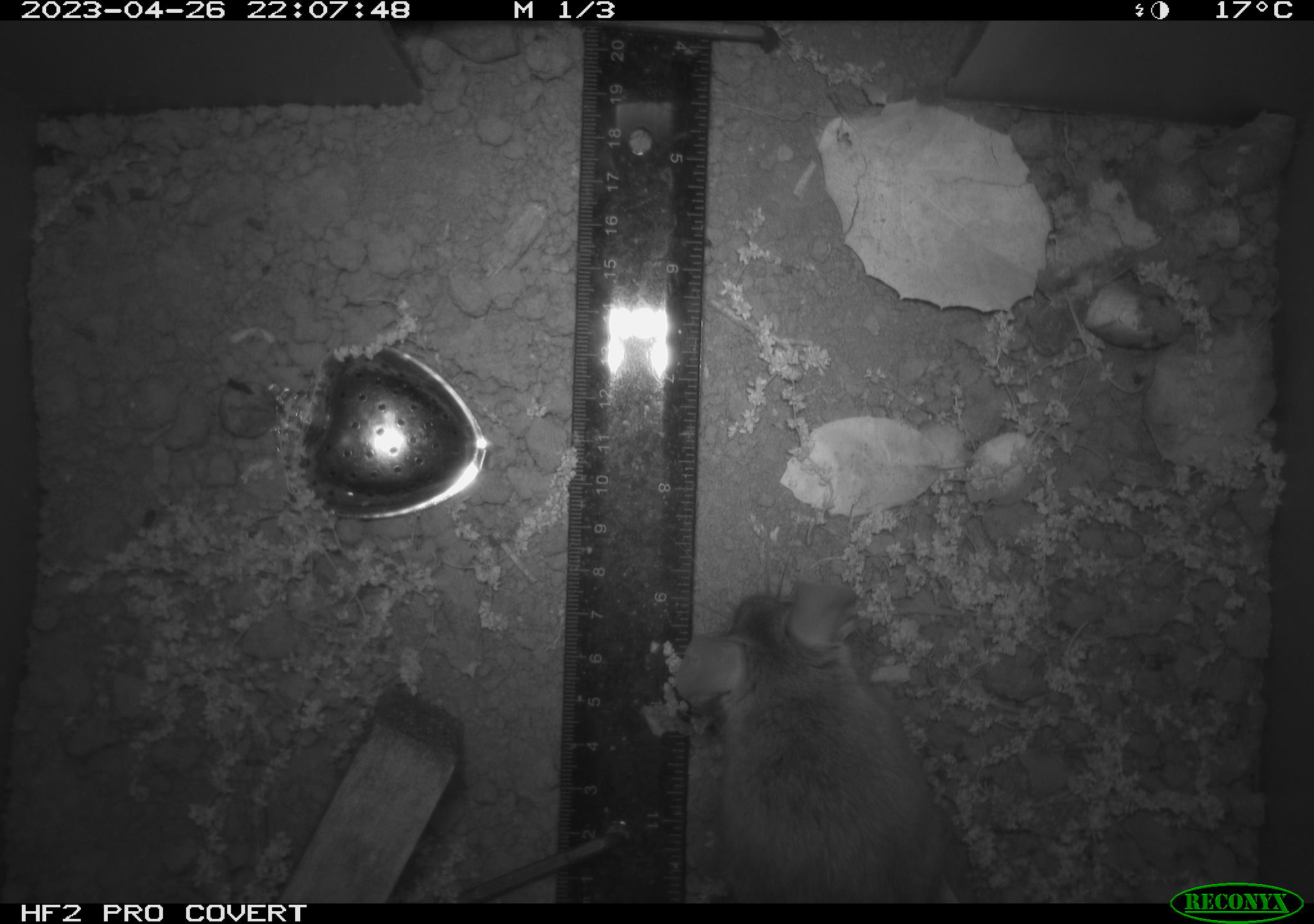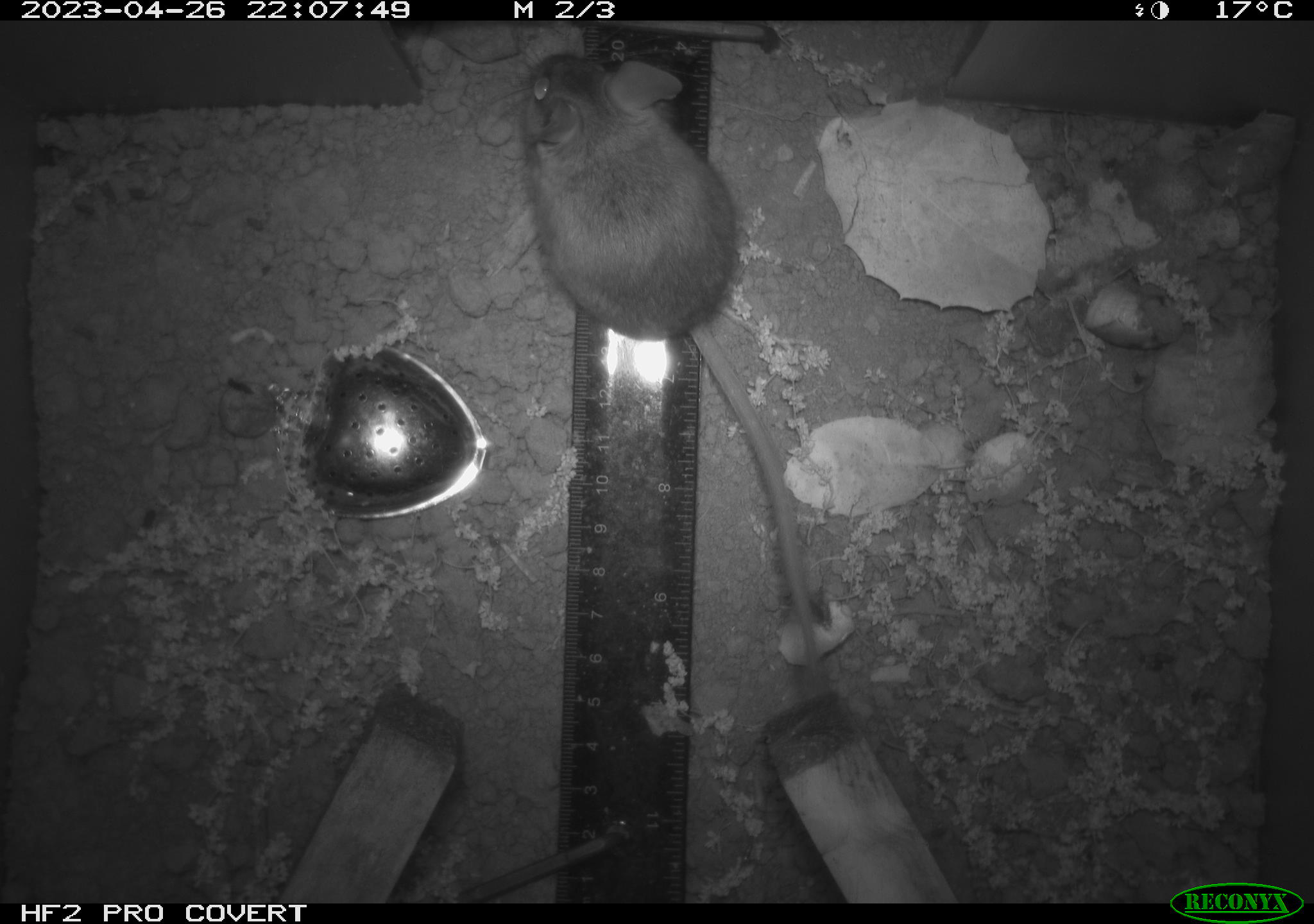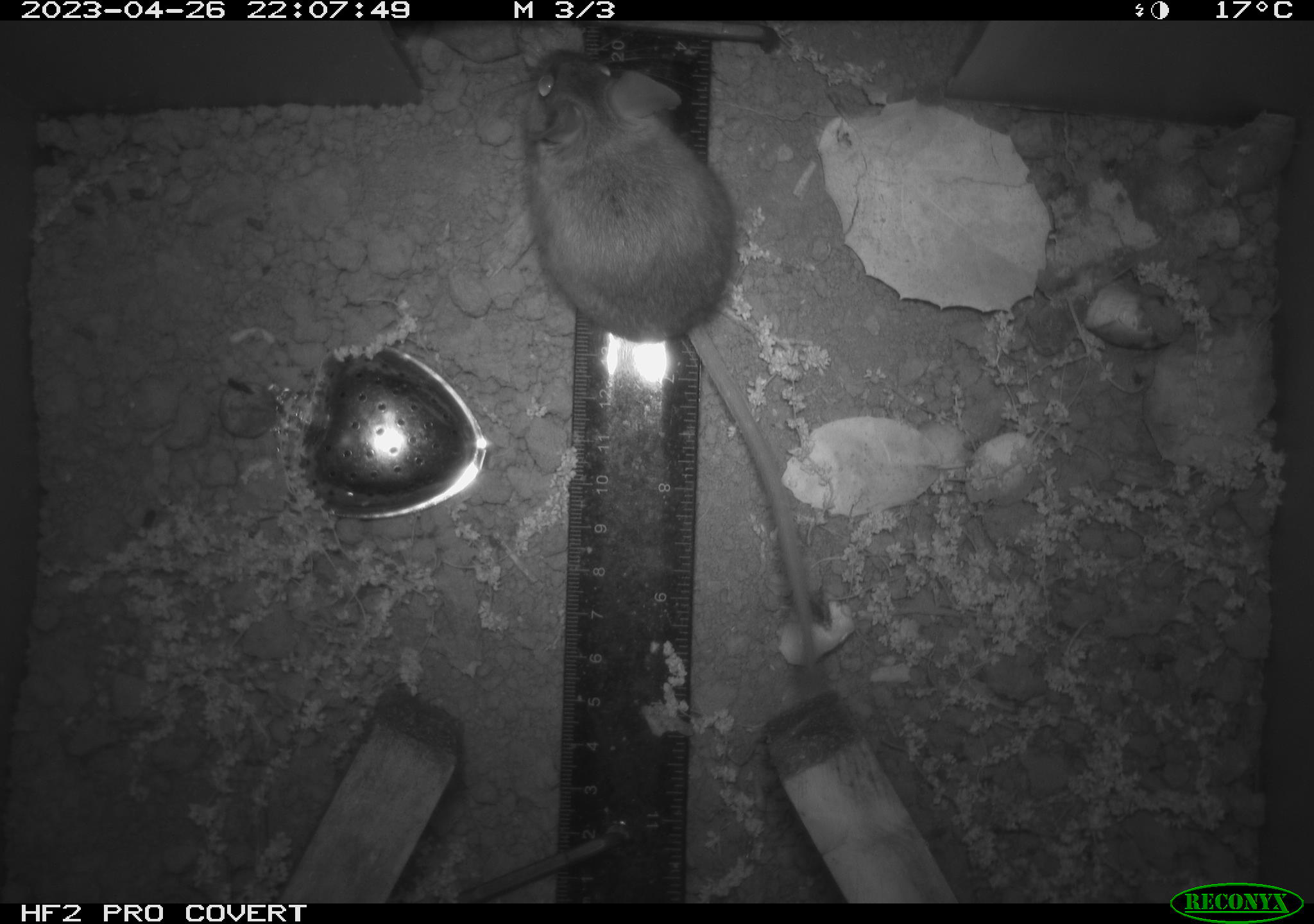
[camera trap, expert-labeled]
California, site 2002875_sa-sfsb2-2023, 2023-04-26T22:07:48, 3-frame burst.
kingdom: Animalia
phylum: Chordata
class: Mammalia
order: Rodentia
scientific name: Rodentia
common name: mouse species